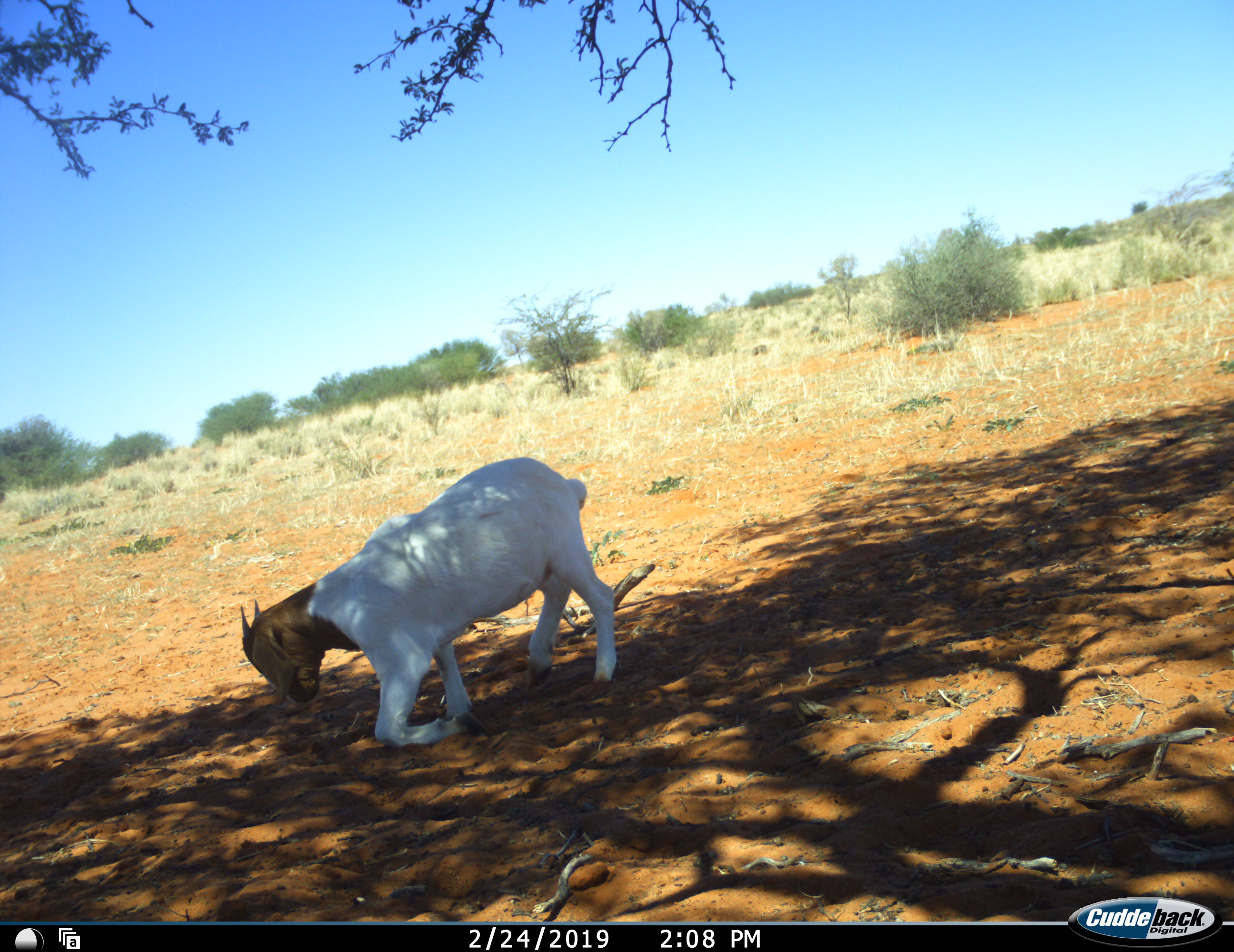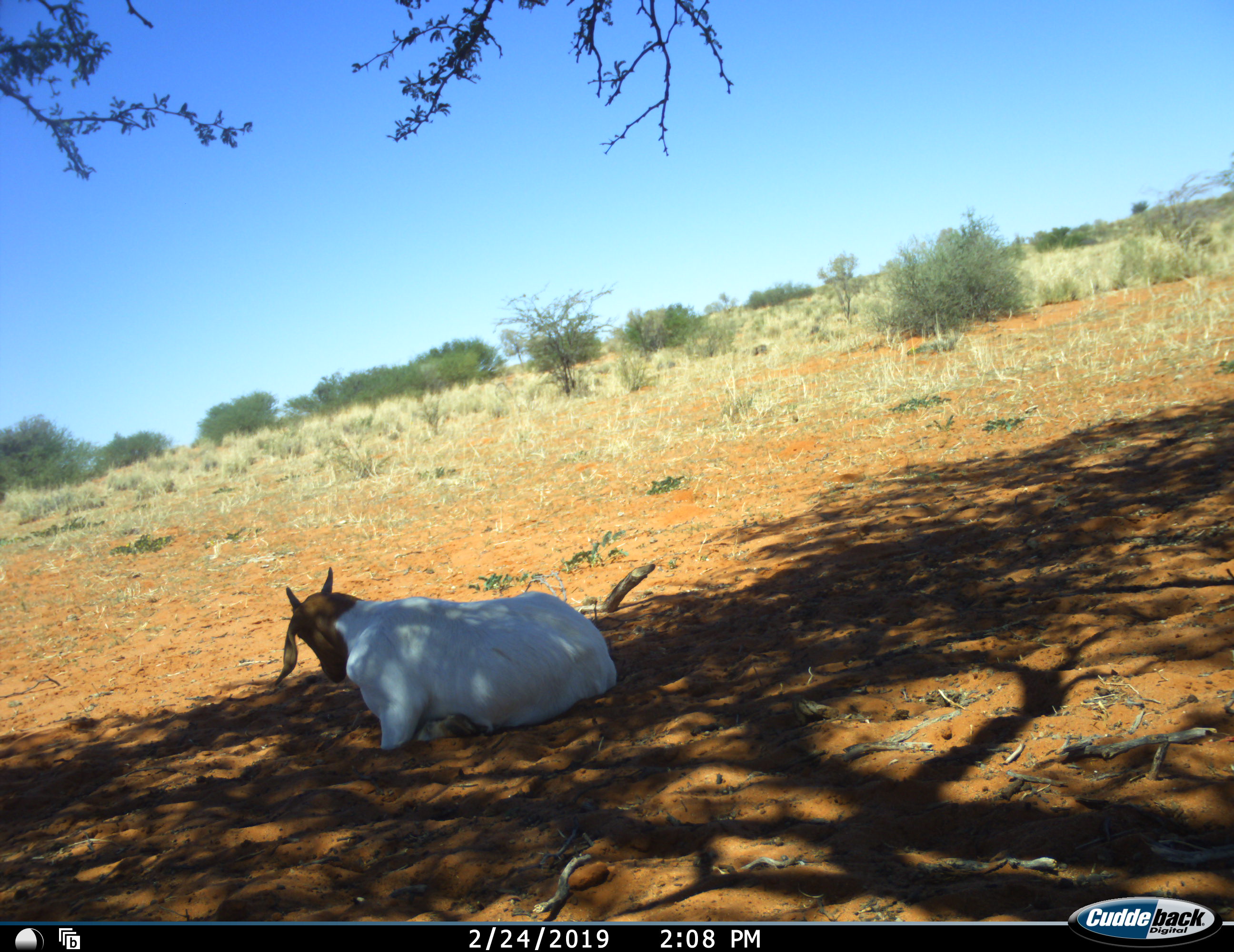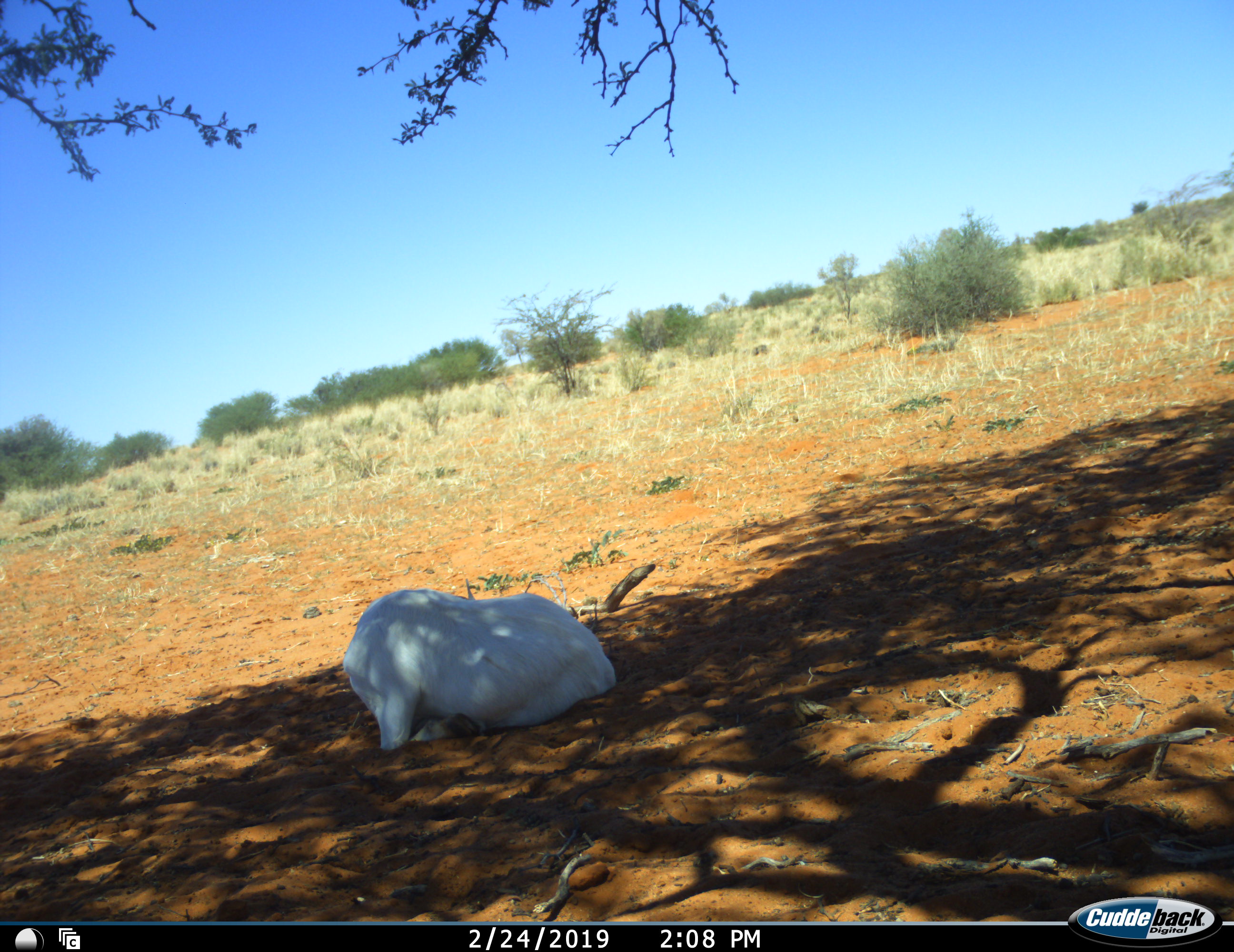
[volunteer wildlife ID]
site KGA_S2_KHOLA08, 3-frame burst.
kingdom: Animalia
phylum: Chordata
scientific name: Vertebrata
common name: domestic animal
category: domesticanimal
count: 1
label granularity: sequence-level